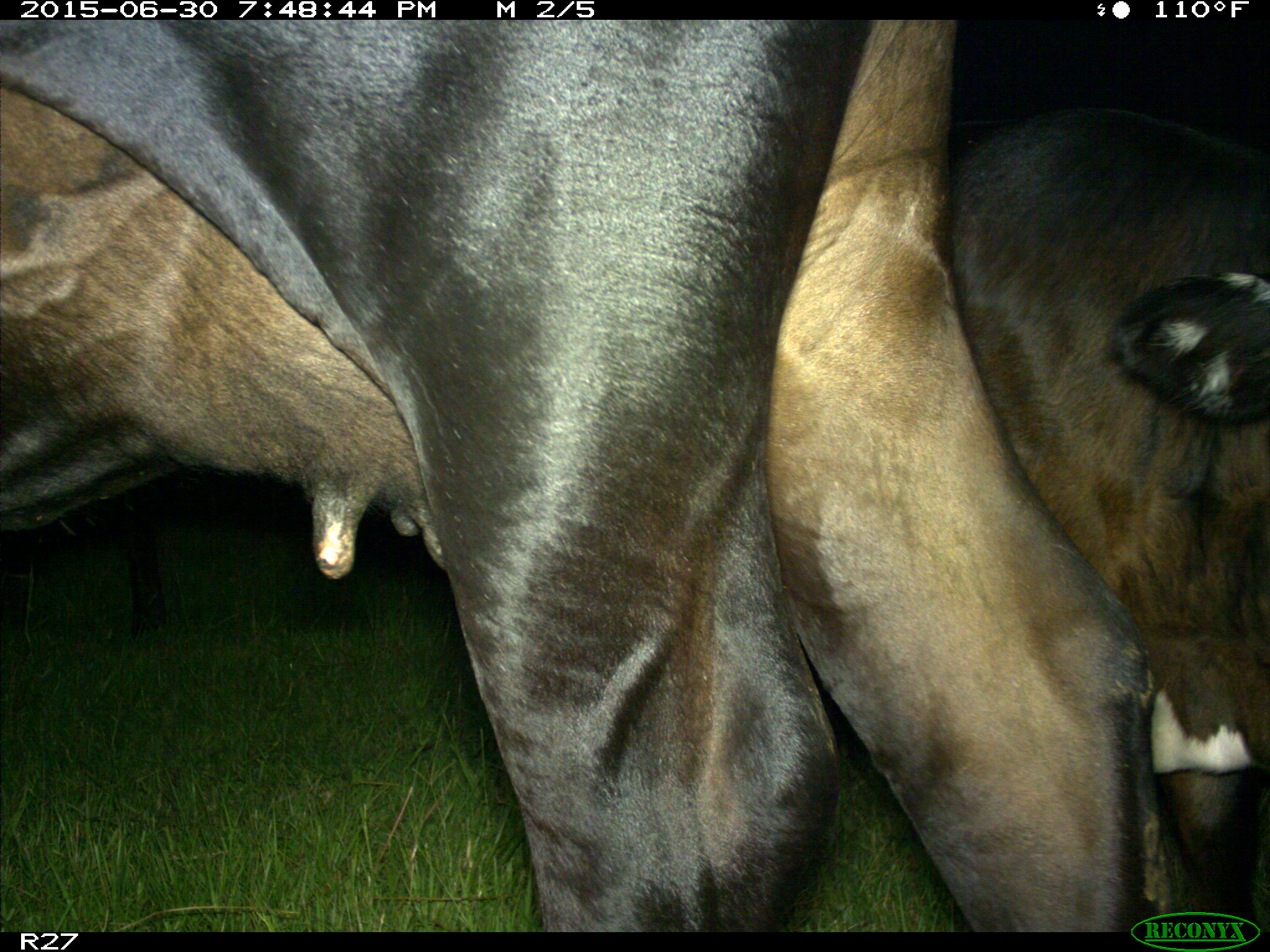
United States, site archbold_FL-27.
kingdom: Animalia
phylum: Chordata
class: Mammalia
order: Artiodactyla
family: Bovidae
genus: Bos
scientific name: Bos taurus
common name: domestic cow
Bos taurus (domestic cow).